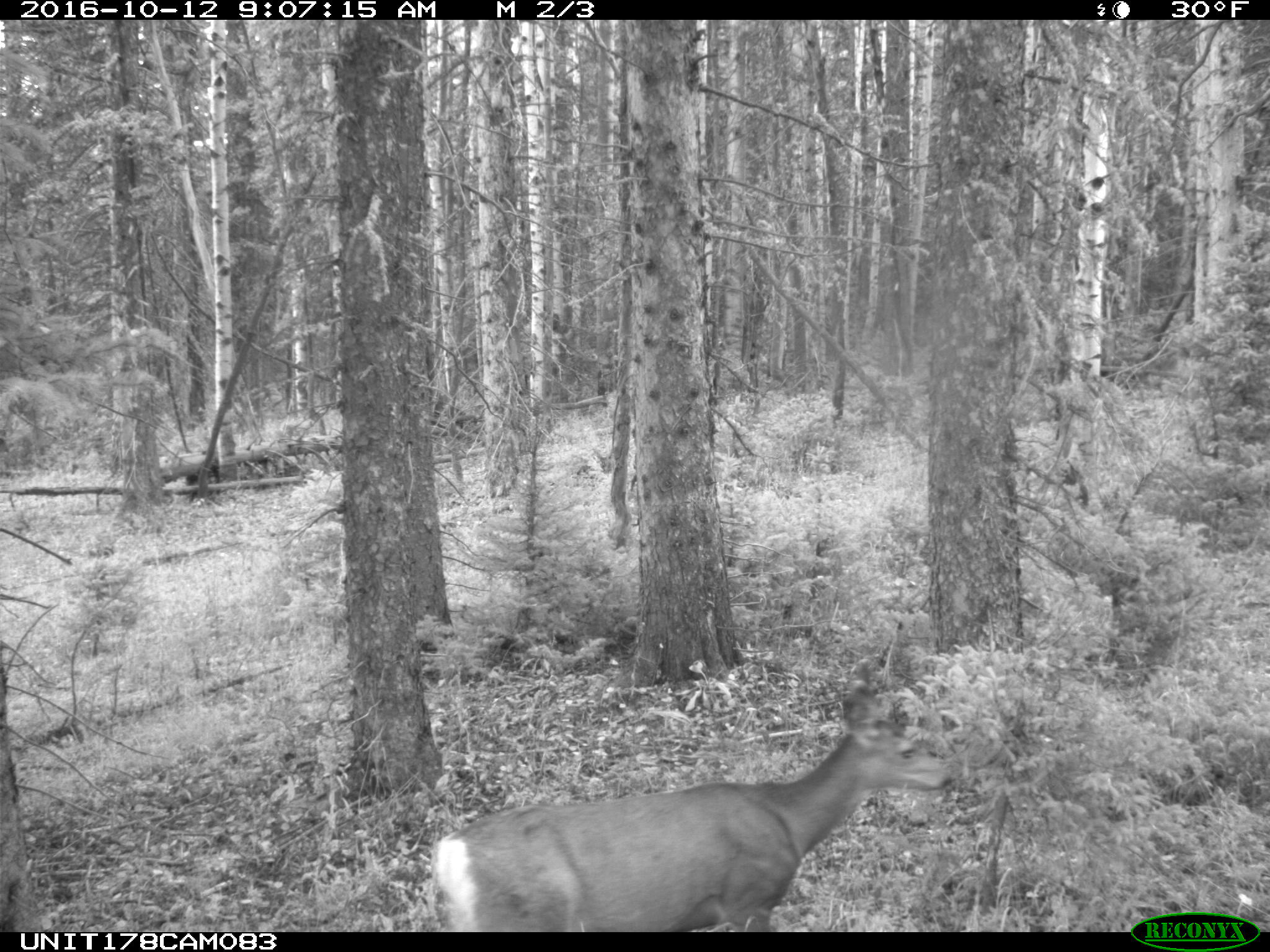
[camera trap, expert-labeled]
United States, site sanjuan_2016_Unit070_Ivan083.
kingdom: Animalia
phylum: Chordata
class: Mammalia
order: Artiodactyla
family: Cervidae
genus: Odocoileus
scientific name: Odocoileus hemionus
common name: mule deer